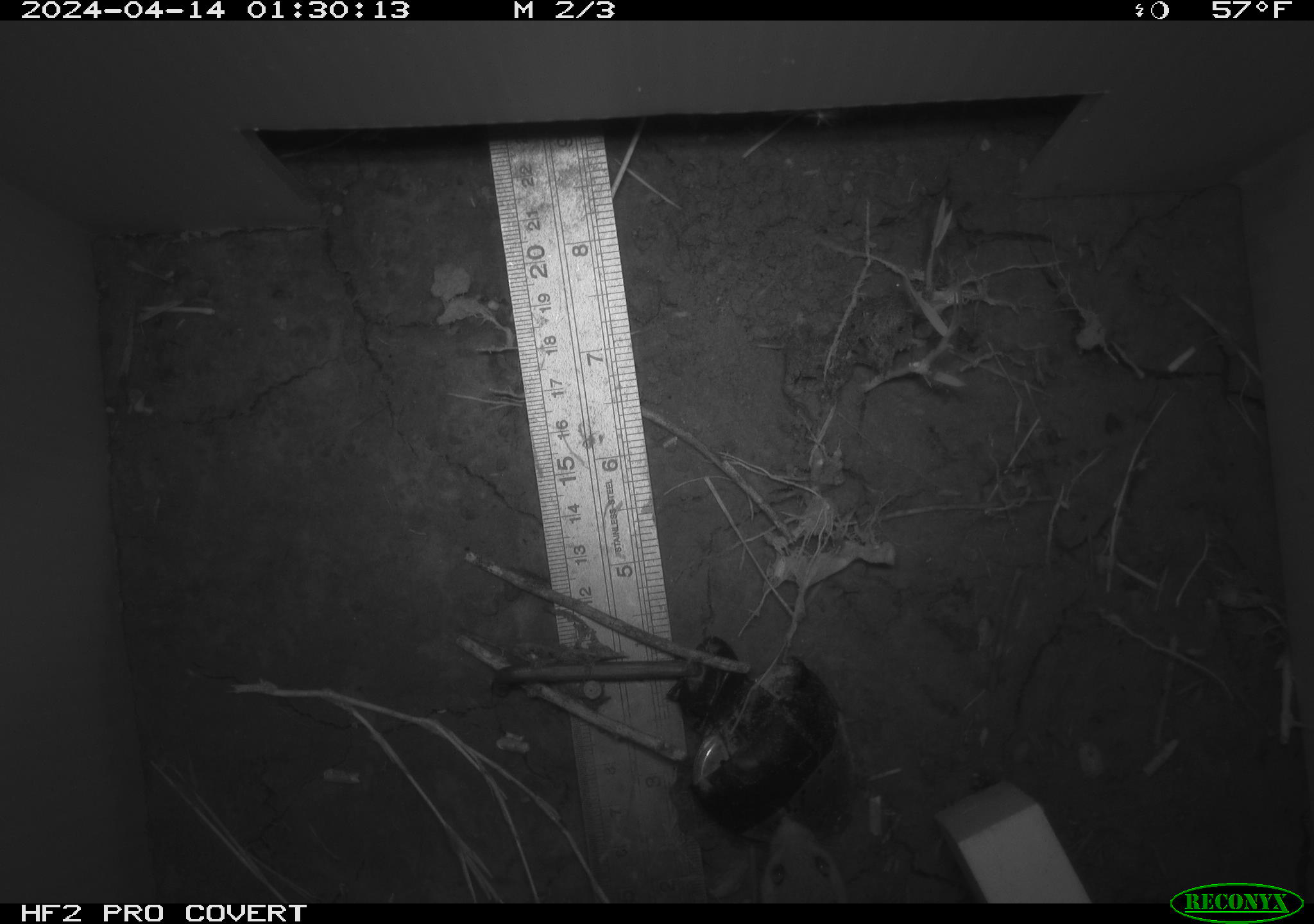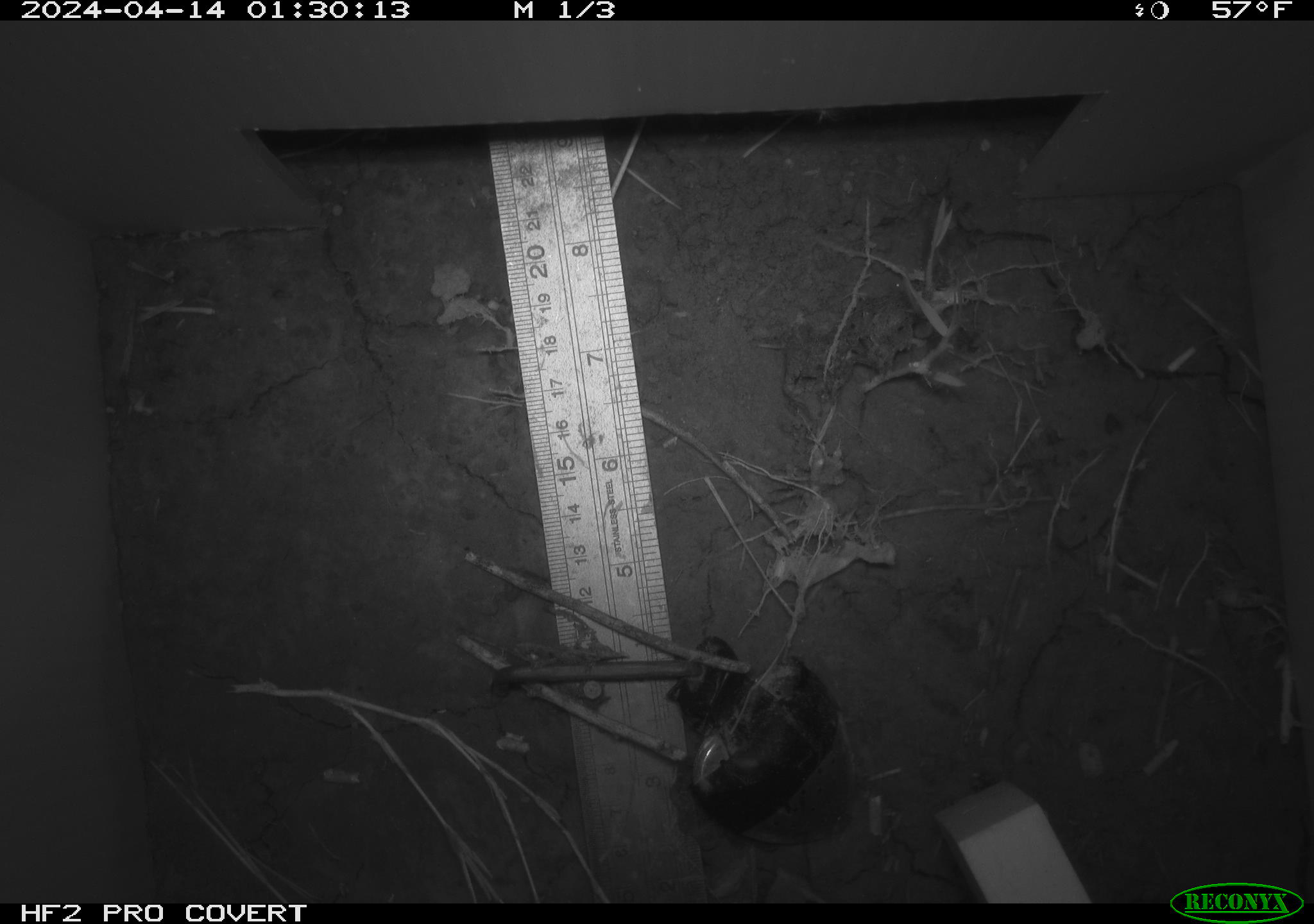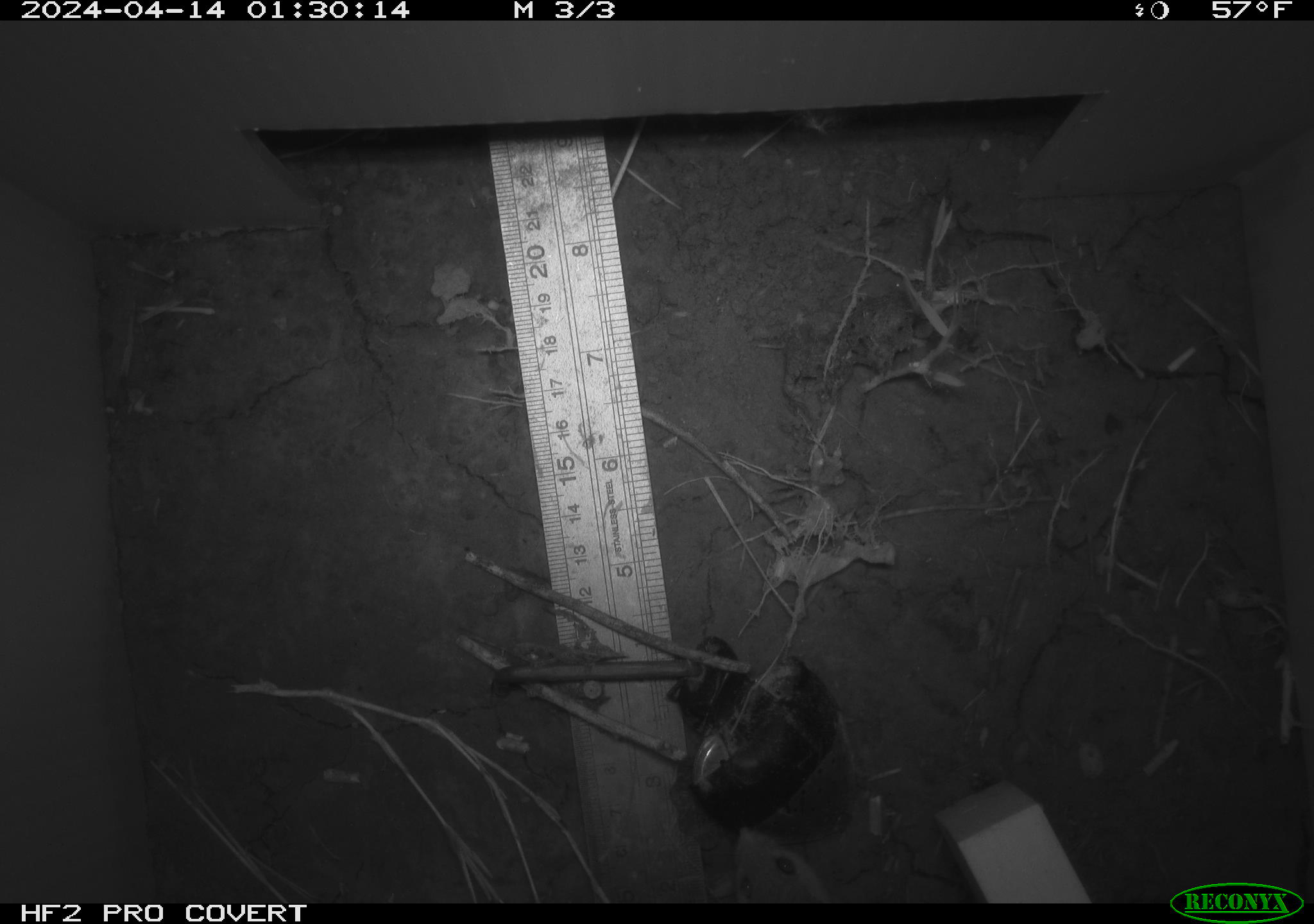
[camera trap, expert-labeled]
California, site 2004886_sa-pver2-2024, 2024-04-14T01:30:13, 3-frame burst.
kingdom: Animalia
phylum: Chordata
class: Mammalia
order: Rodentia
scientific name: Rodentia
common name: mouse species